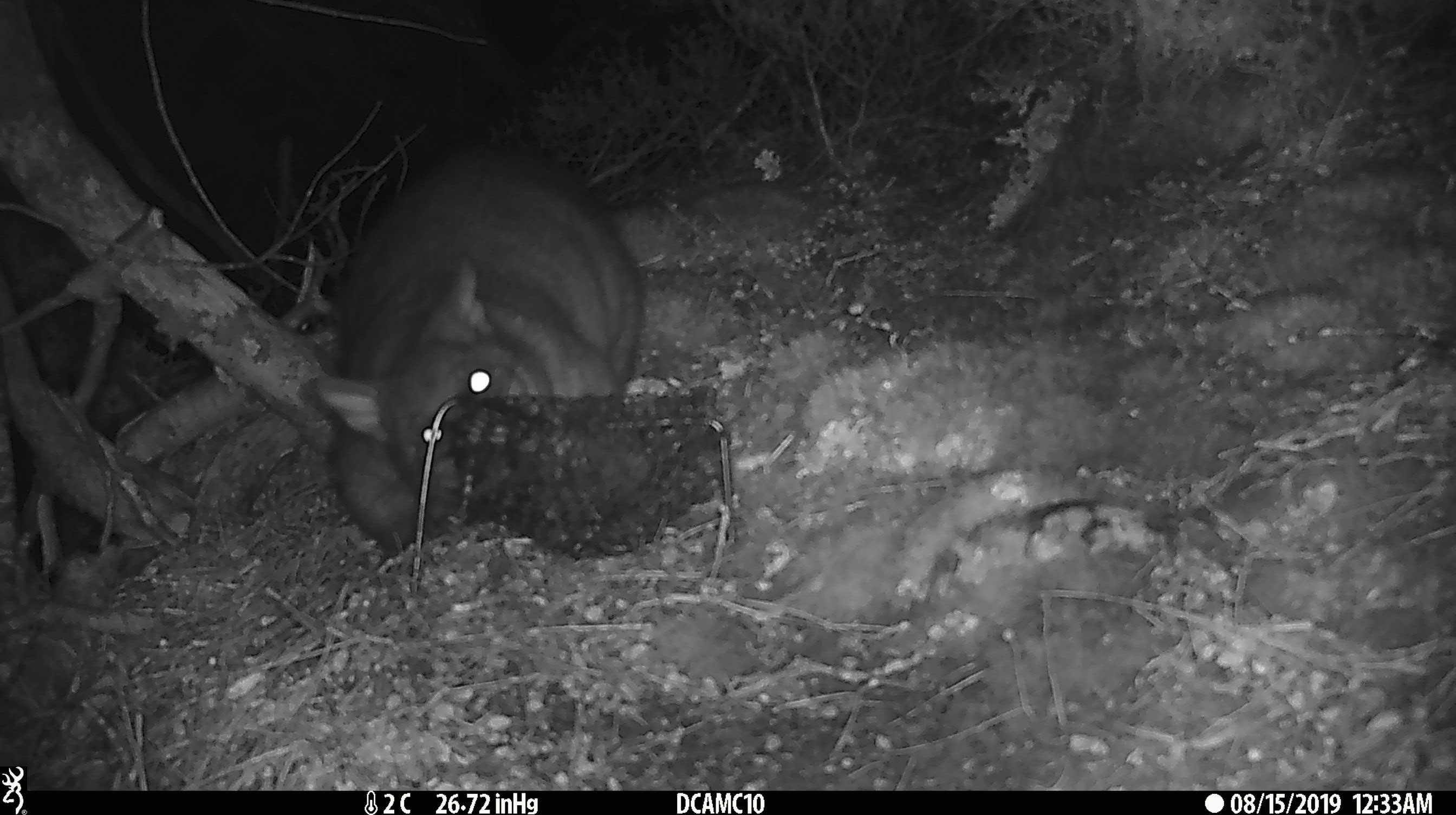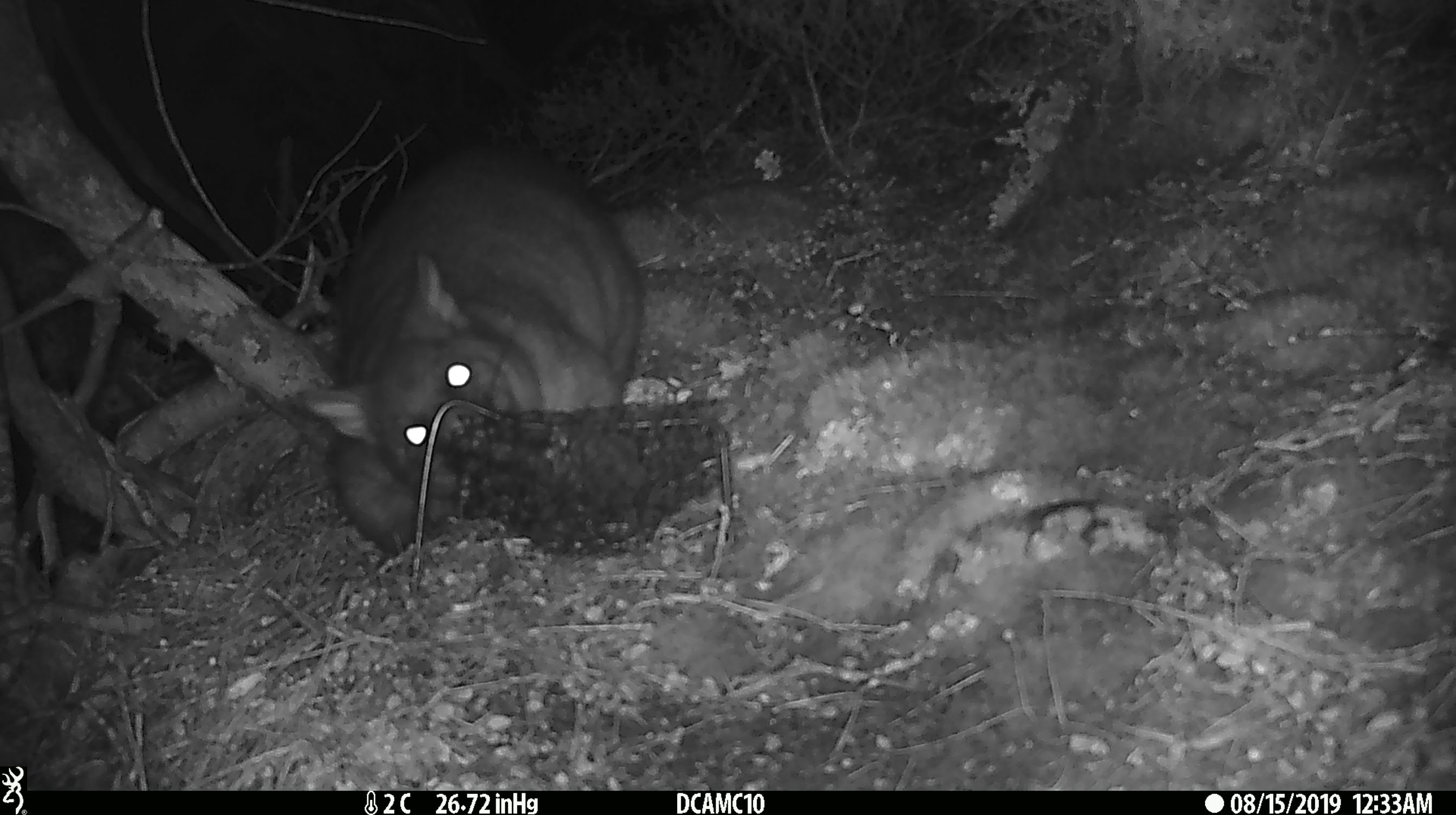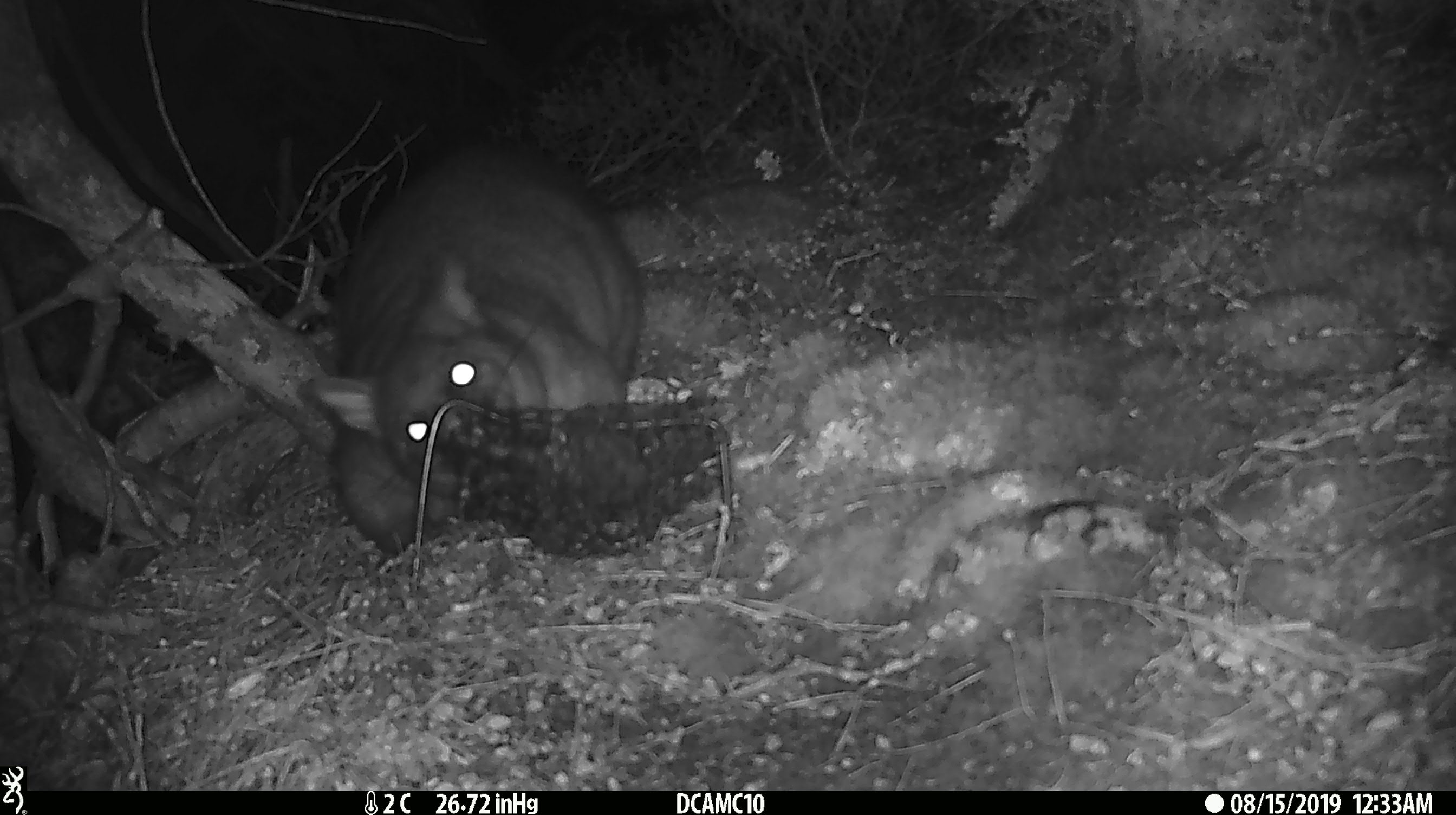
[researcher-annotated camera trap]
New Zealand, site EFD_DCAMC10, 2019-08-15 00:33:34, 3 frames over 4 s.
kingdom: Animalia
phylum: Chordata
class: Mammalia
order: Diprotodontia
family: Phalangeridae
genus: Trichosurus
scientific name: Trichosurus vulpecula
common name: common brushtail possum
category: possum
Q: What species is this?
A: Possum (common brushtail possum) (Trichosurus vulpecula).